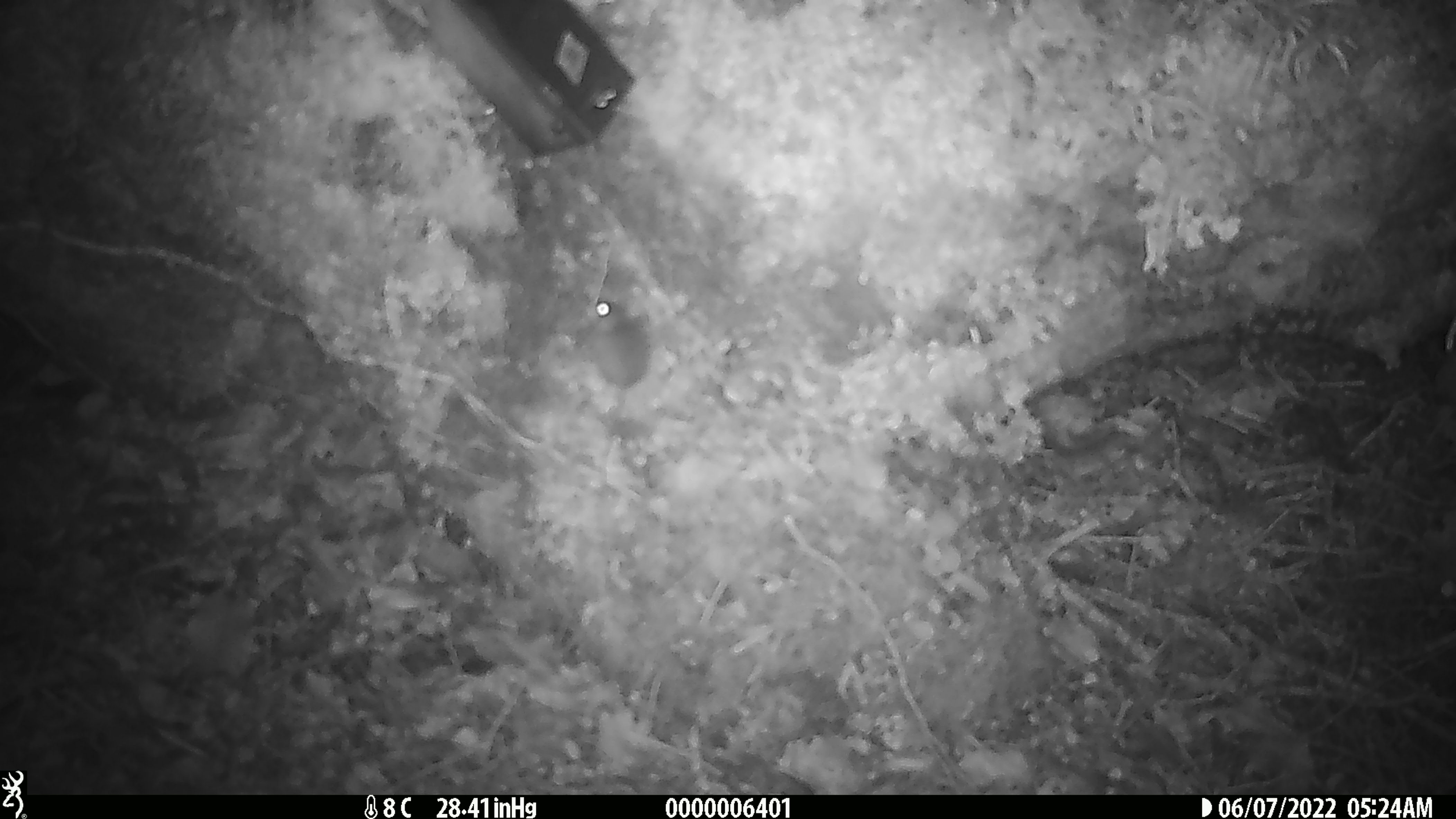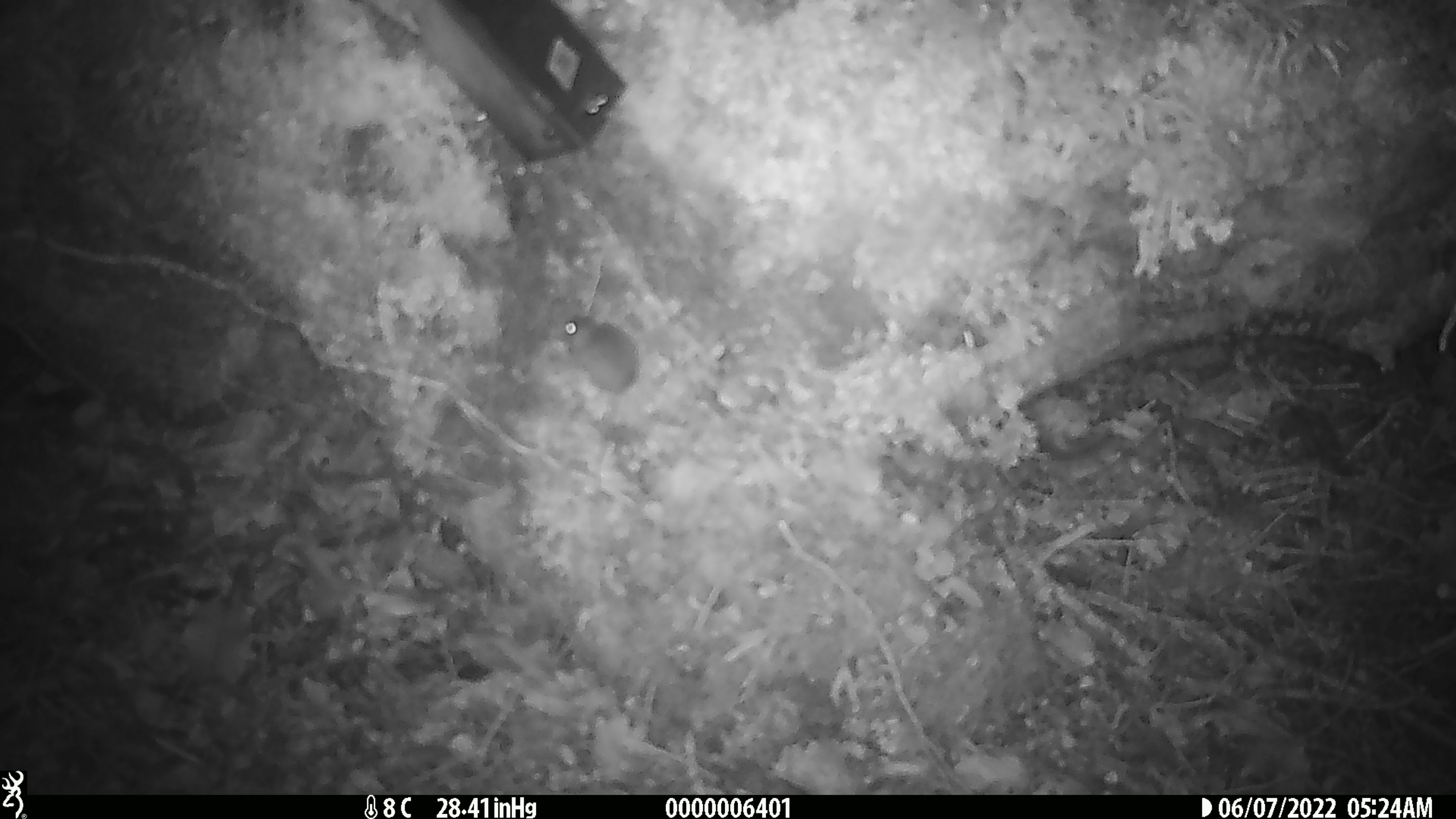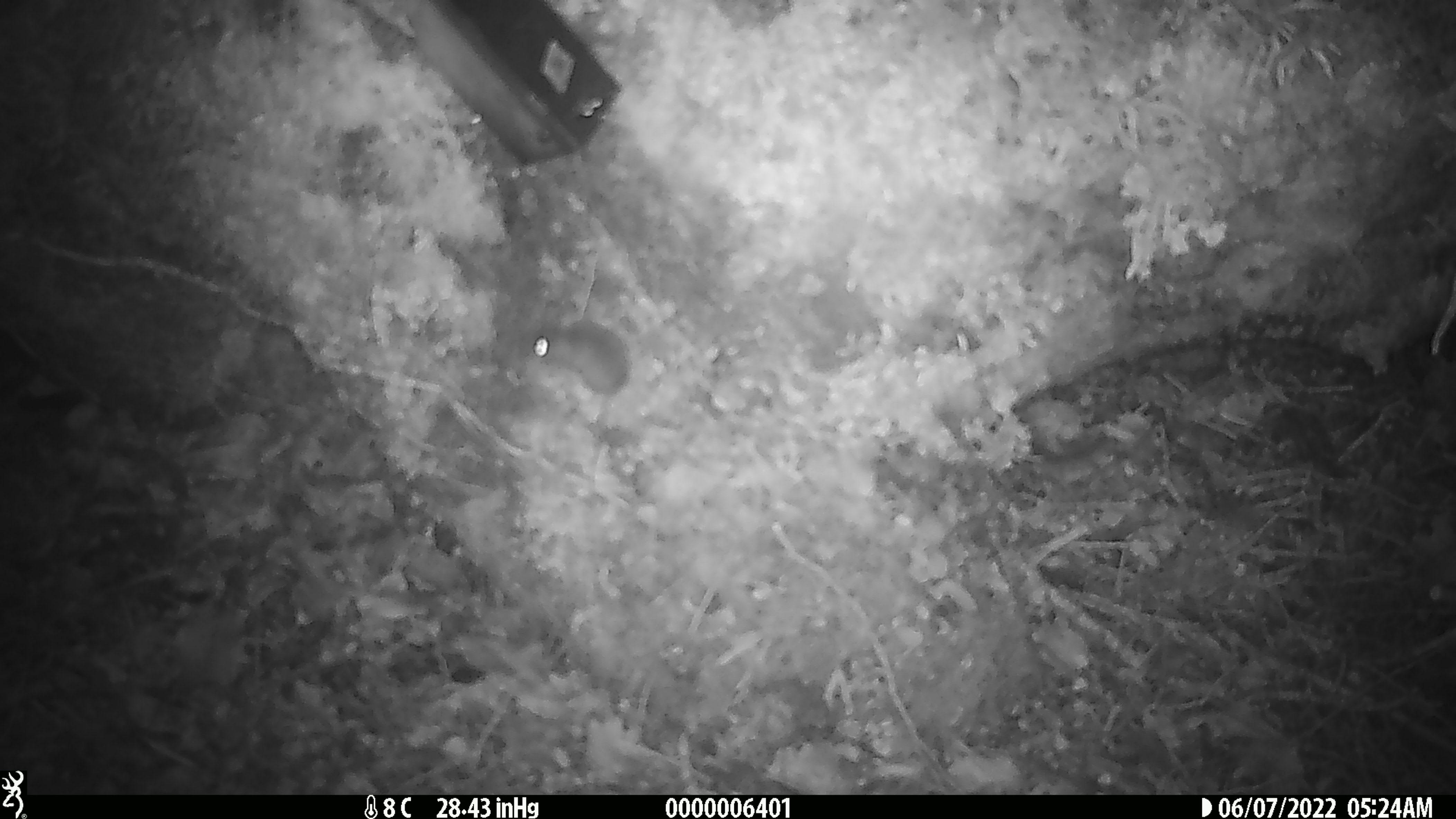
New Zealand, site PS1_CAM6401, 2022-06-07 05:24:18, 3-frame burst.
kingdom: Animalia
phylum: Chordata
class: Mammalia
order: Rodentia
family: Muridae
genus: Mus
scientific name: Mus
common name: mouse